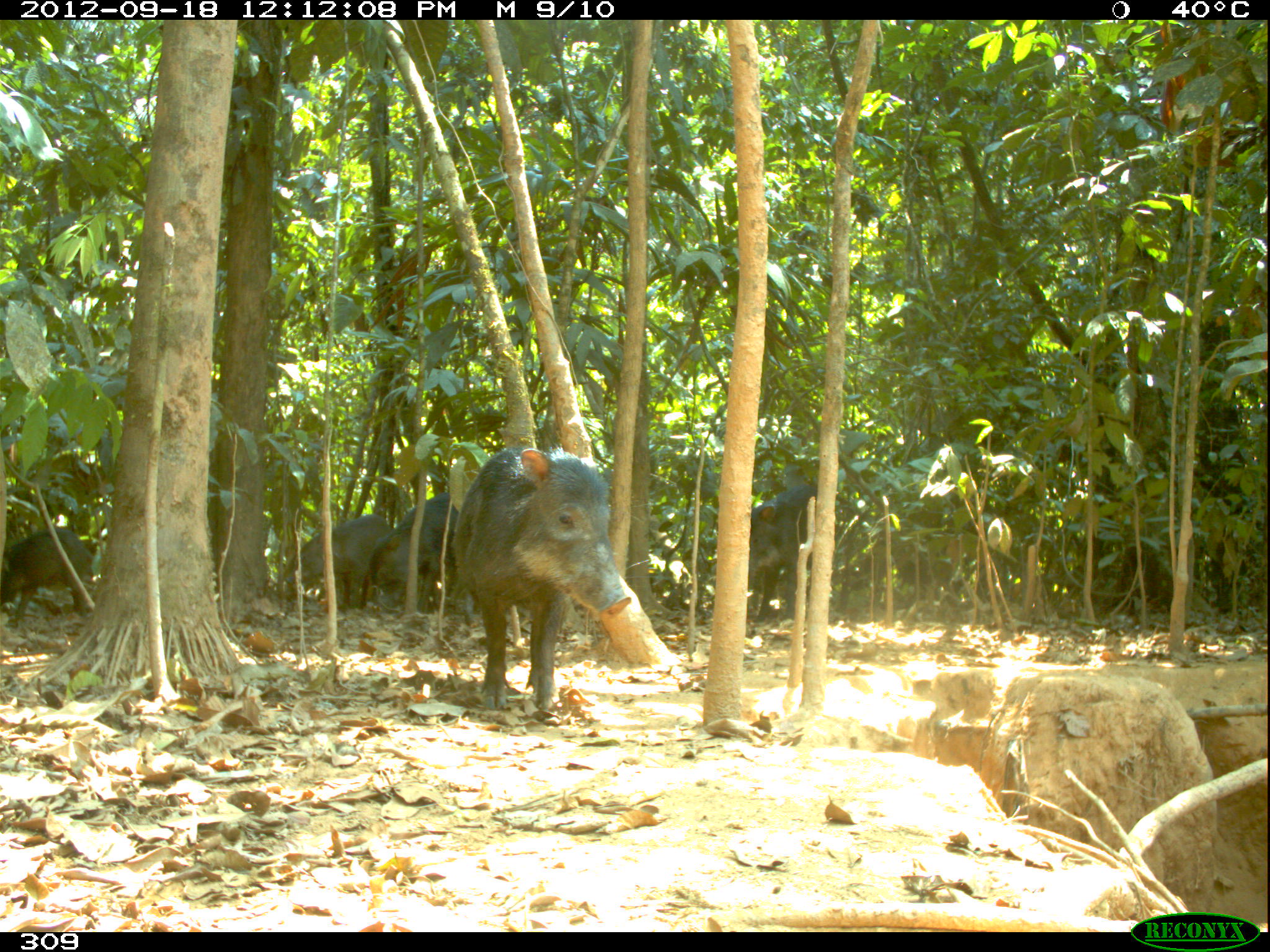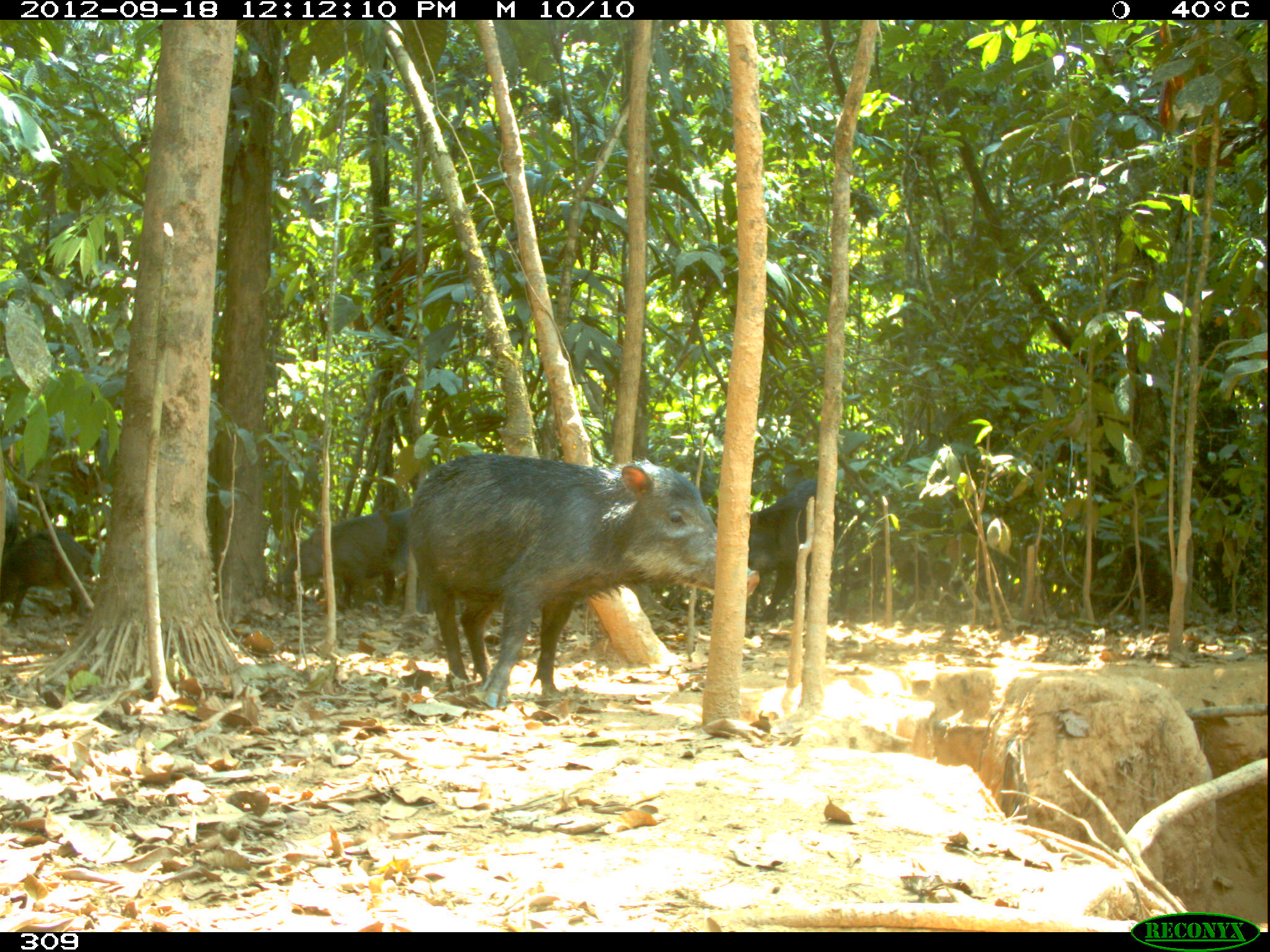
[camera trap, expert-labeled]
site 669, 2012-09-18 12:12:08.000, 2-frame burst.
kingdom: Animalia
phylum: Chordata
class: Mammalia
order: Artiodactyla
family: Tayassuidae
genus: Tayassu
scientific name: Tayassu pecari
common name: white-lipped peccary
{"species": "Tayassu pecari (white-lipped peccary)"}